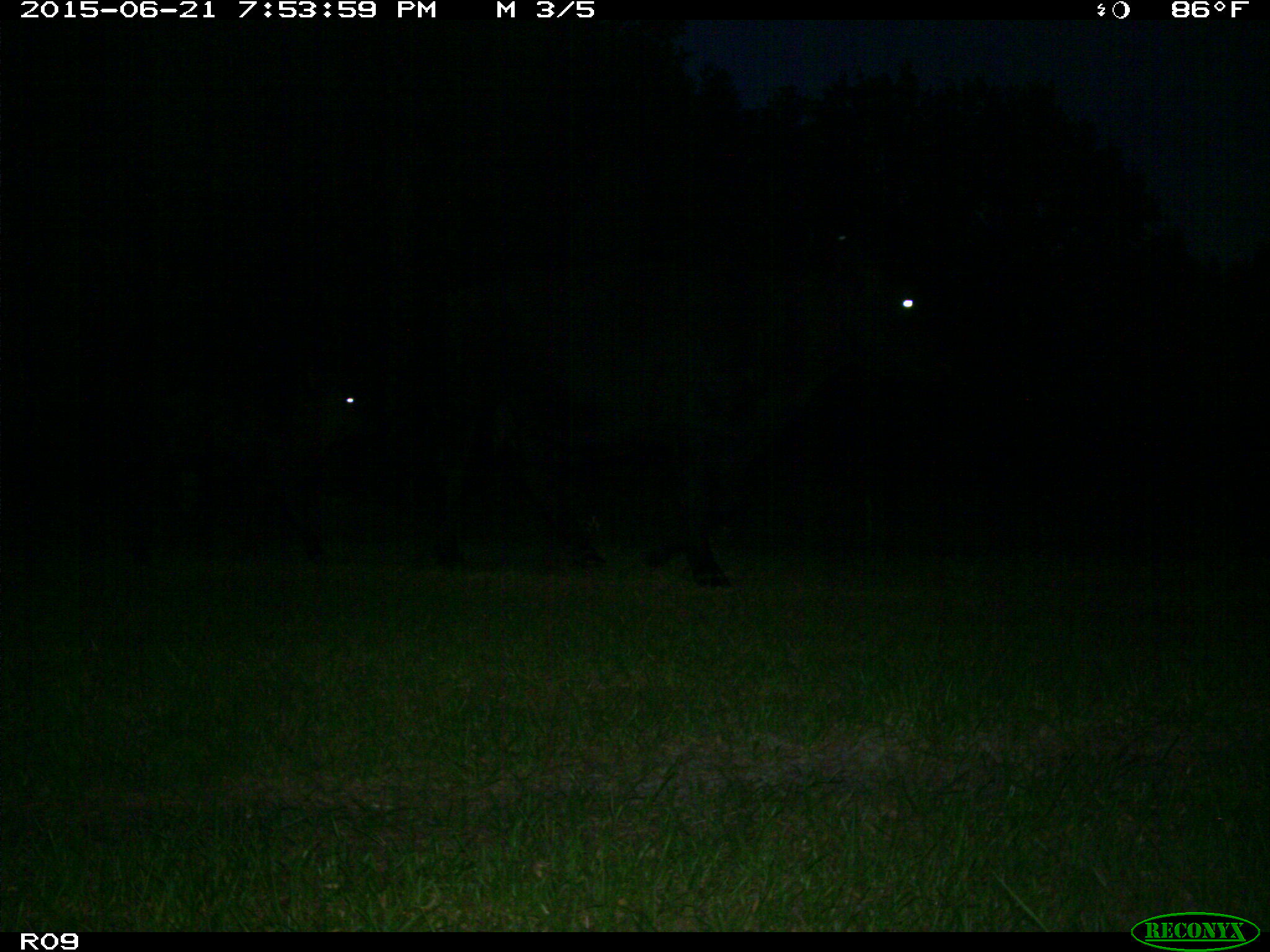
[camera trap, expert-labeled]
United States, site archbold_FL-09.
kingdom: Animalia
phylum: Chordata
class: Mammalia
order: Artiodactyla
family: Bovidae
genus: Bos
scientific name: Bos taurus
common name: domestic cow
Bos taurus (domestic cow).